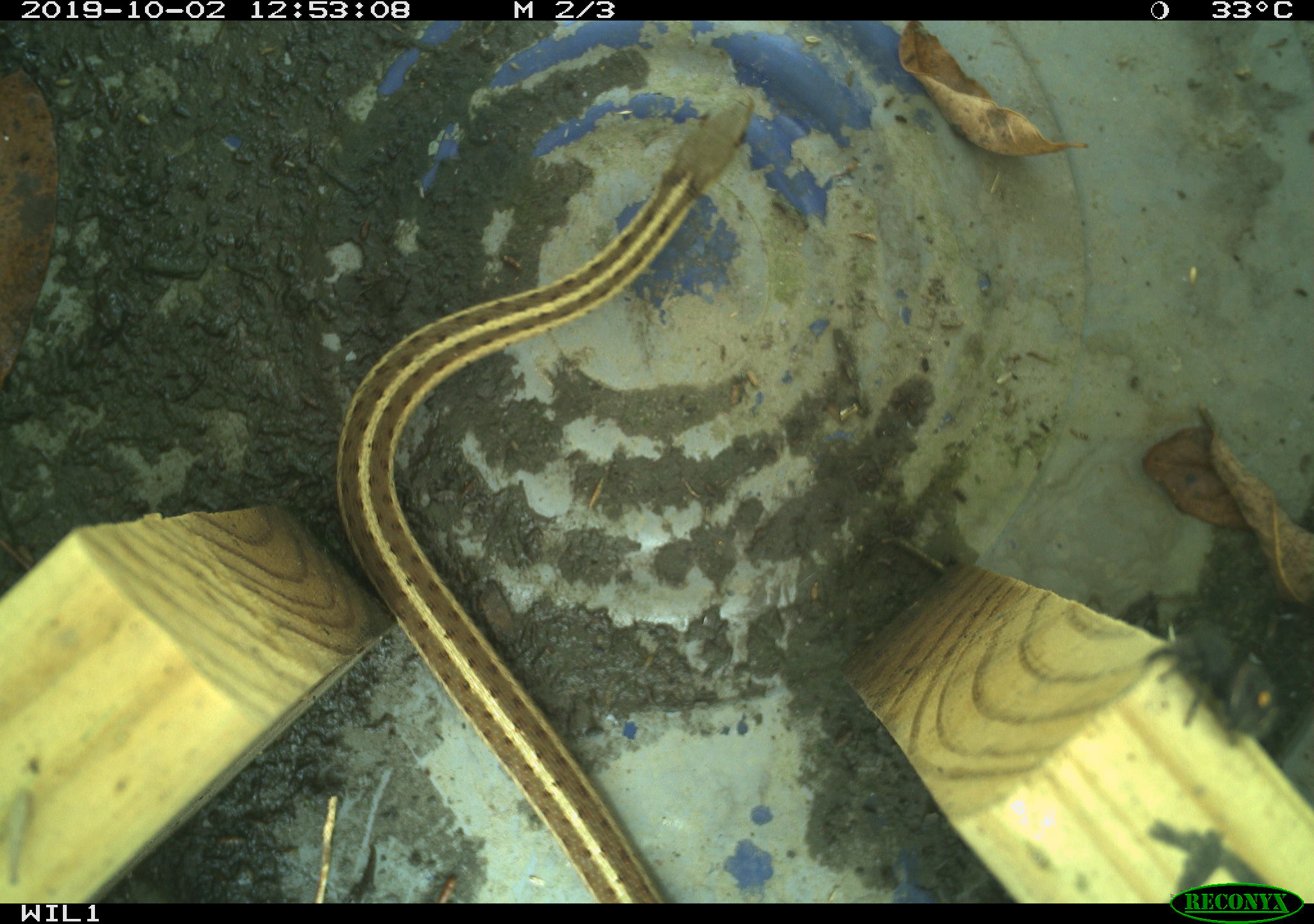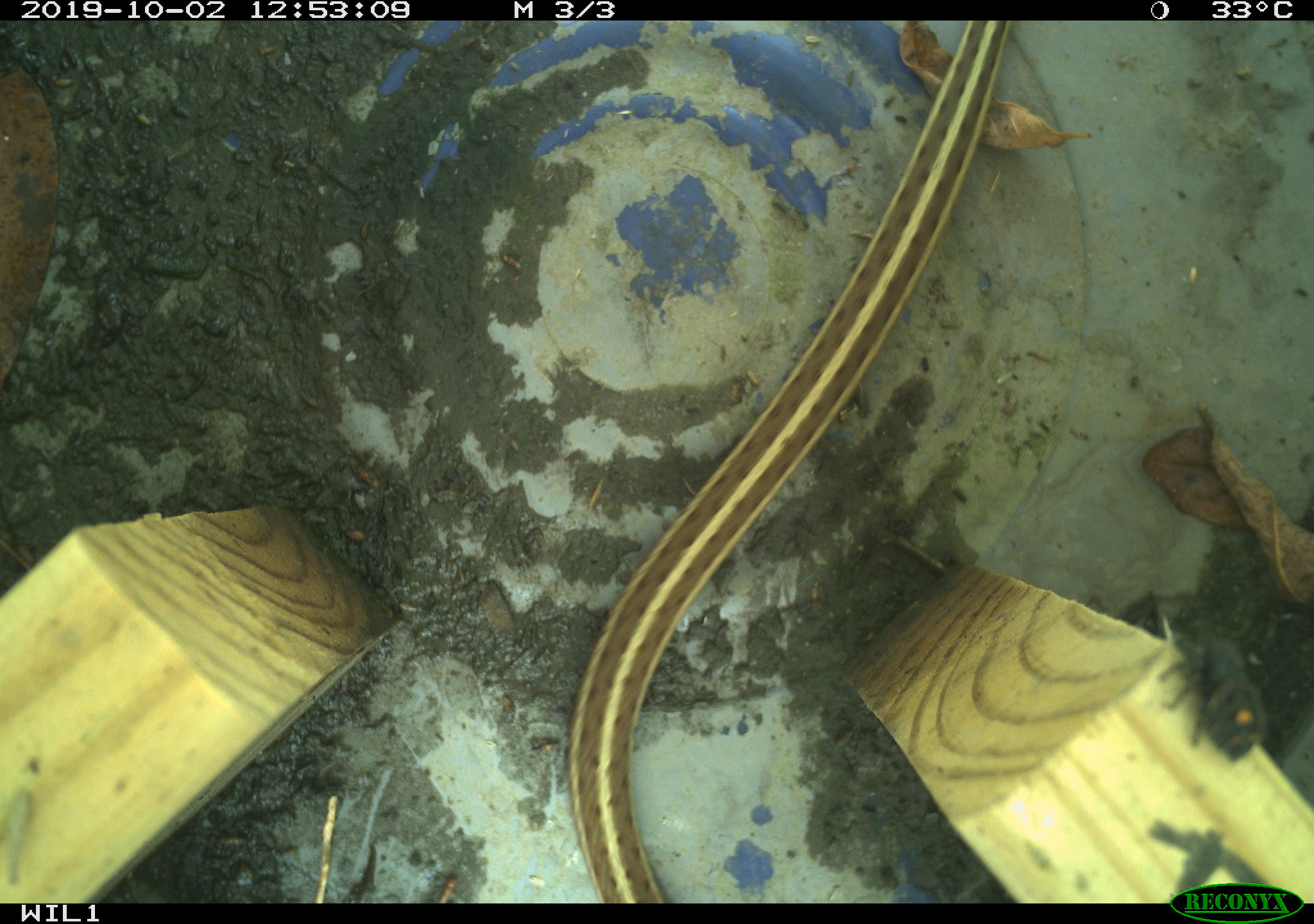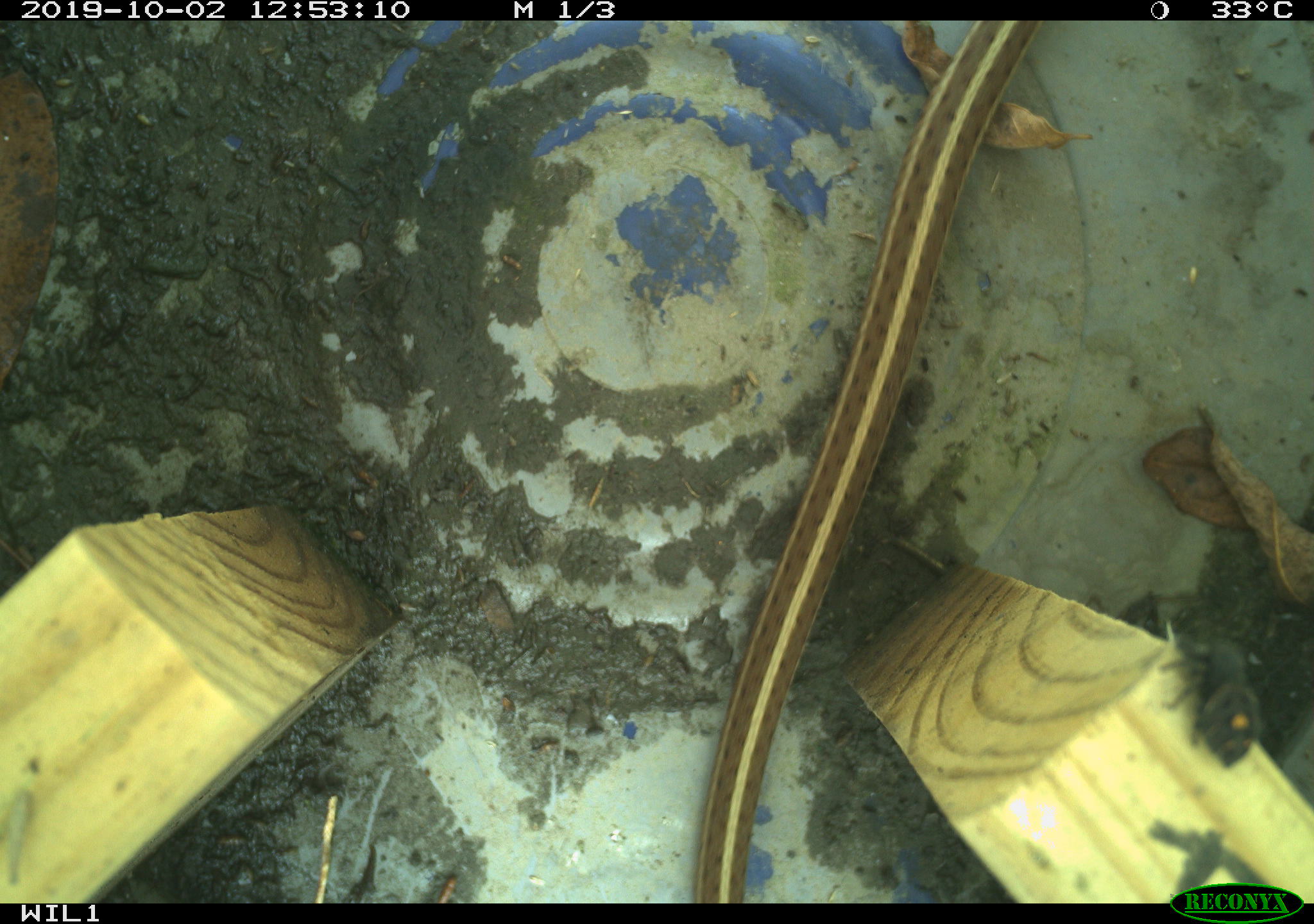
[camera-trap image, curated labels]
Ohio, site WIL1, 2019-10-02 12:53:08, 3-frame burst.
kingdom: Animalia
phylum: Chordata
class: Reptilia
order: Squamata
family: Colubridae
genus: Thamnophis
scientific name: Thamnophis sirtalis sirtalis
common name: eastern gartersnake